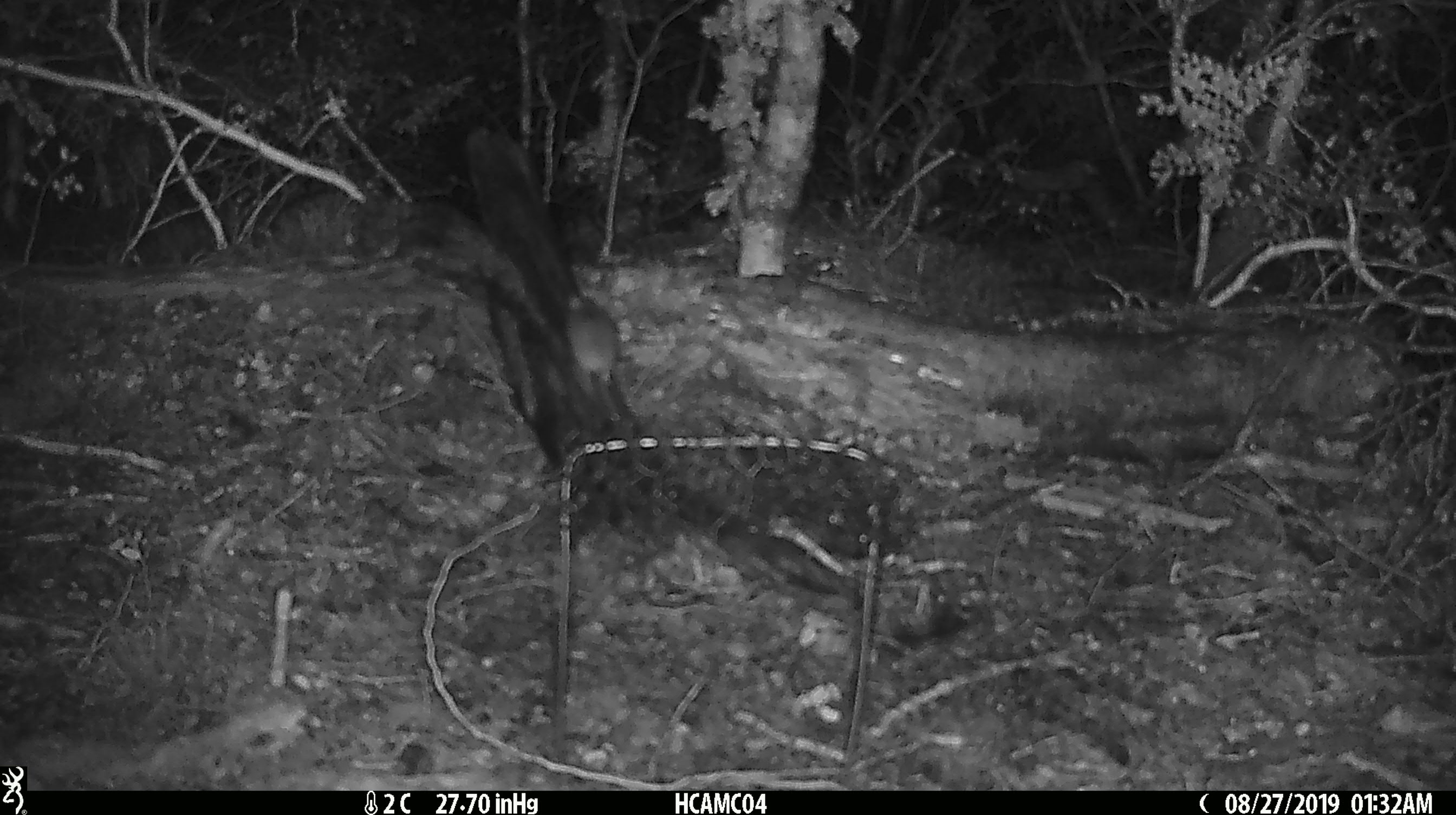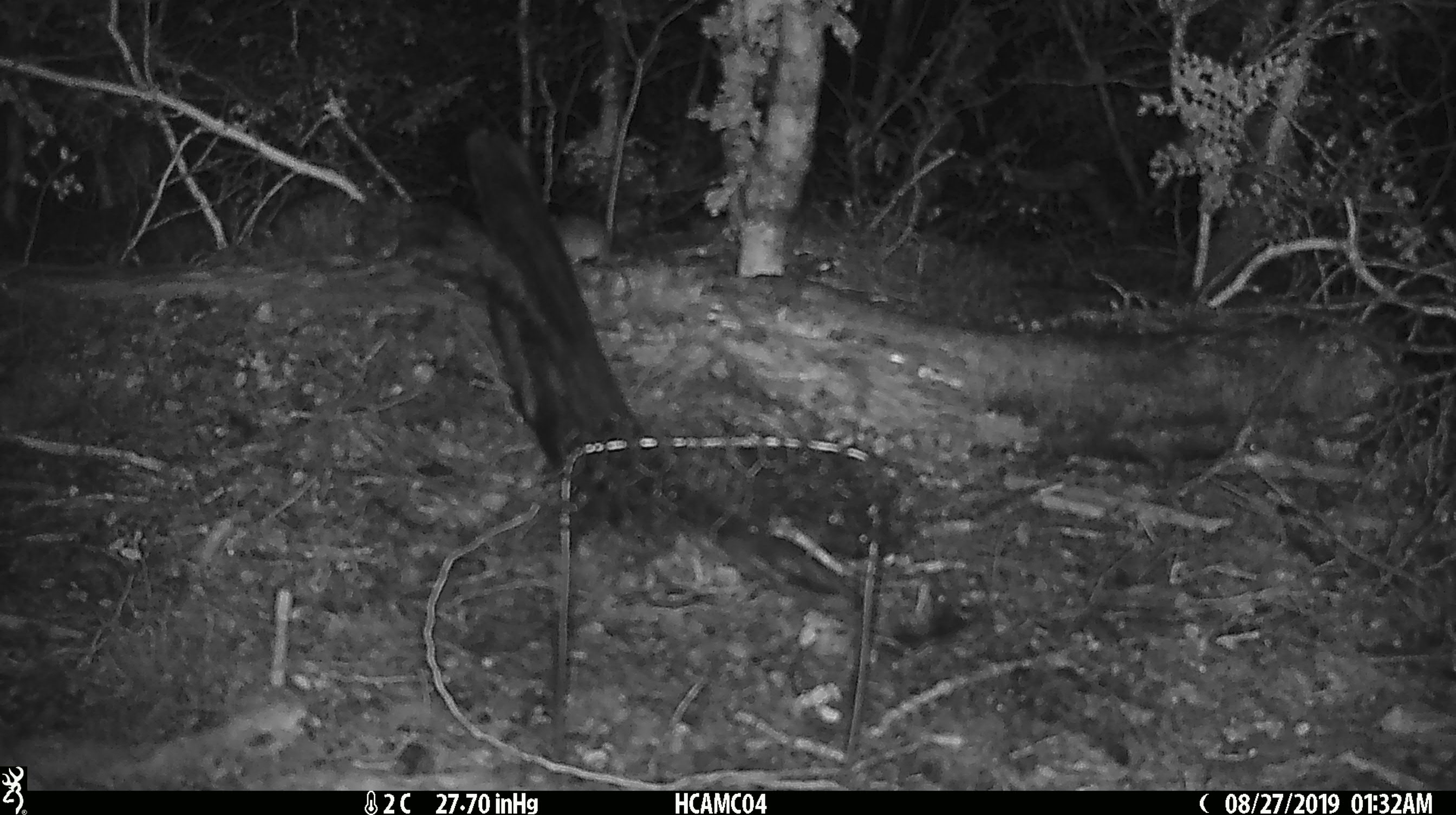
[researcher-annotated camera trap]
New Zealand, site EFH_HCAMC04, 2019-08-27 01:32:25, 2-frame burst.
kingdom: Animalia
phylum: Chordata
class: Mammalia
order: Rodentia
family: Muridae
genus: Mus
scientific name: Mus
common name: mouse